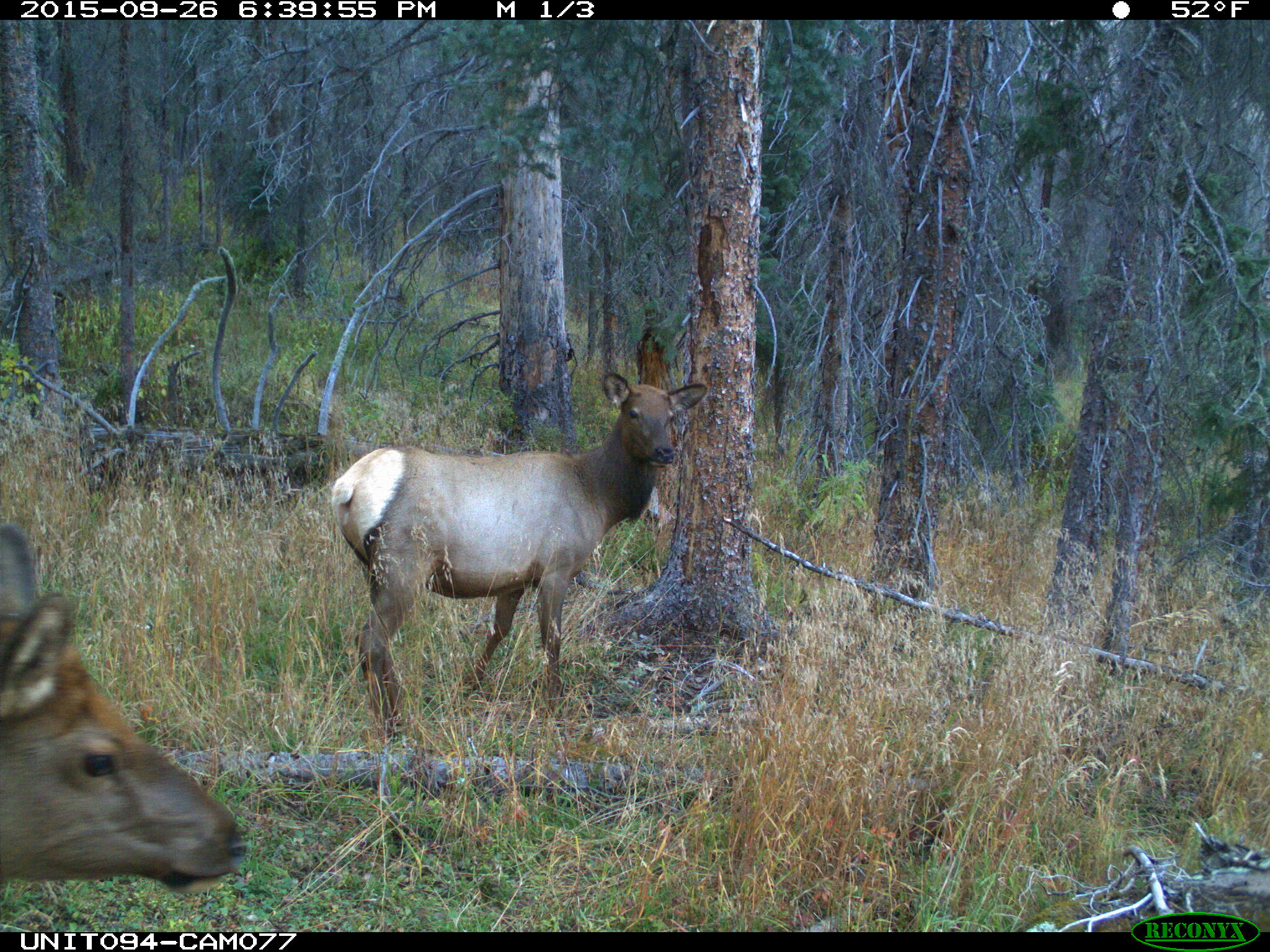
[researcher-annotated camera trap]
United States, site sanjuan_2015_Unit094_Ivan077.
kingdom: Animalia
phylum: Chordata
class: Mammalia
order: Artiodactyla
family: Cervidae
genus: Cervus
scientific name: Cervus elaphus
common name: red deer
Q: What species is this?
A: Cervus elaphus (red deer).